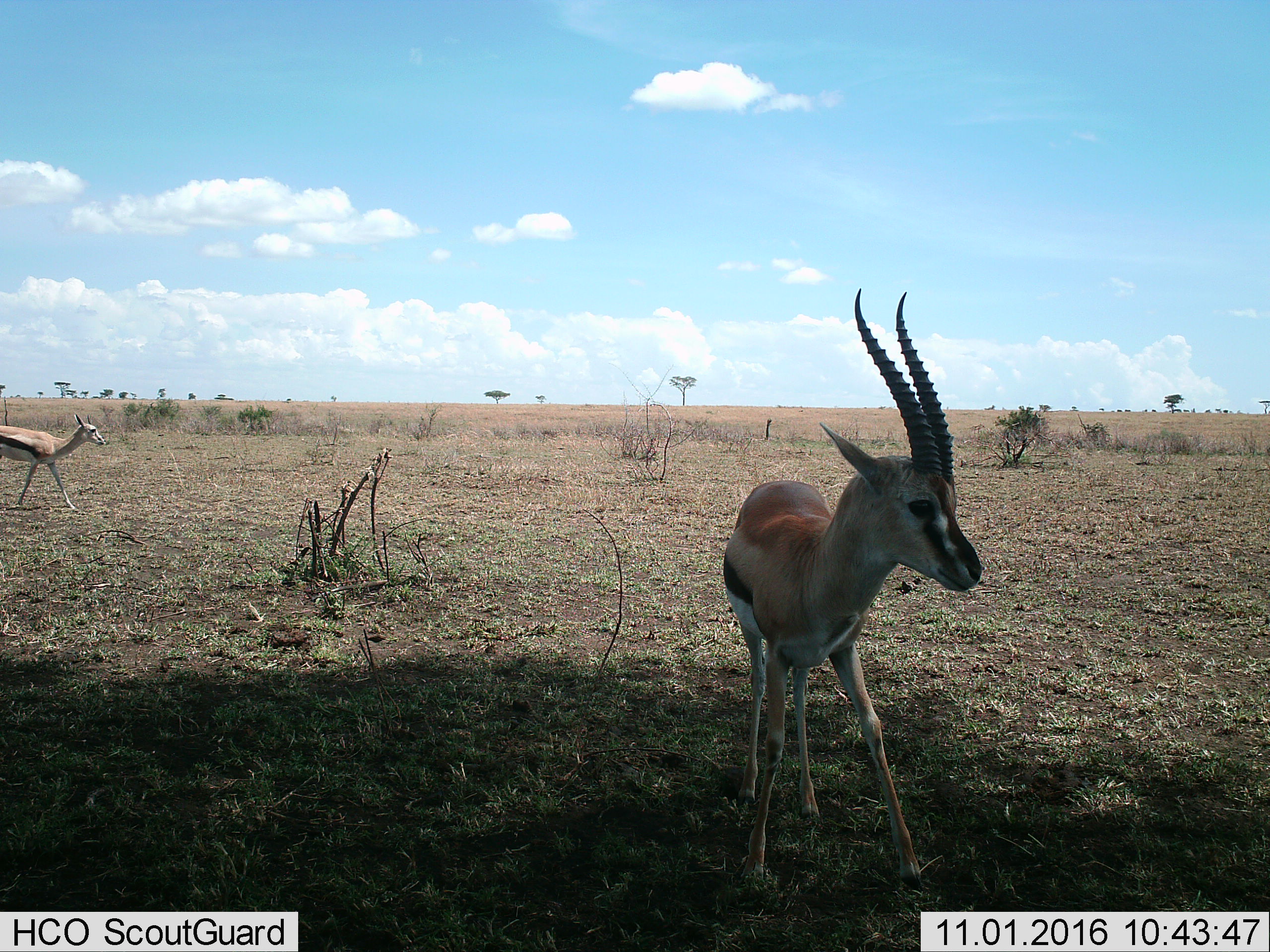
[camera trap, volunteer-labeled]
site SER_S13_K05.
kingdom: Animalia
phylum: Chordata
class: Mammalia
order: Artiodactyla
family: Bovidae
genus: Eudorcas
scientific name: Eudorcas thomsonii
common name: thomson's gazelle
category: gazellethomsons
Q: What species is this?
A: Gazellethomsons (thomson's gazelle) (Eudorcas thomsonii).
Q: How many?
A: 2.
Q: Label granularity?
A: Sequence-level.